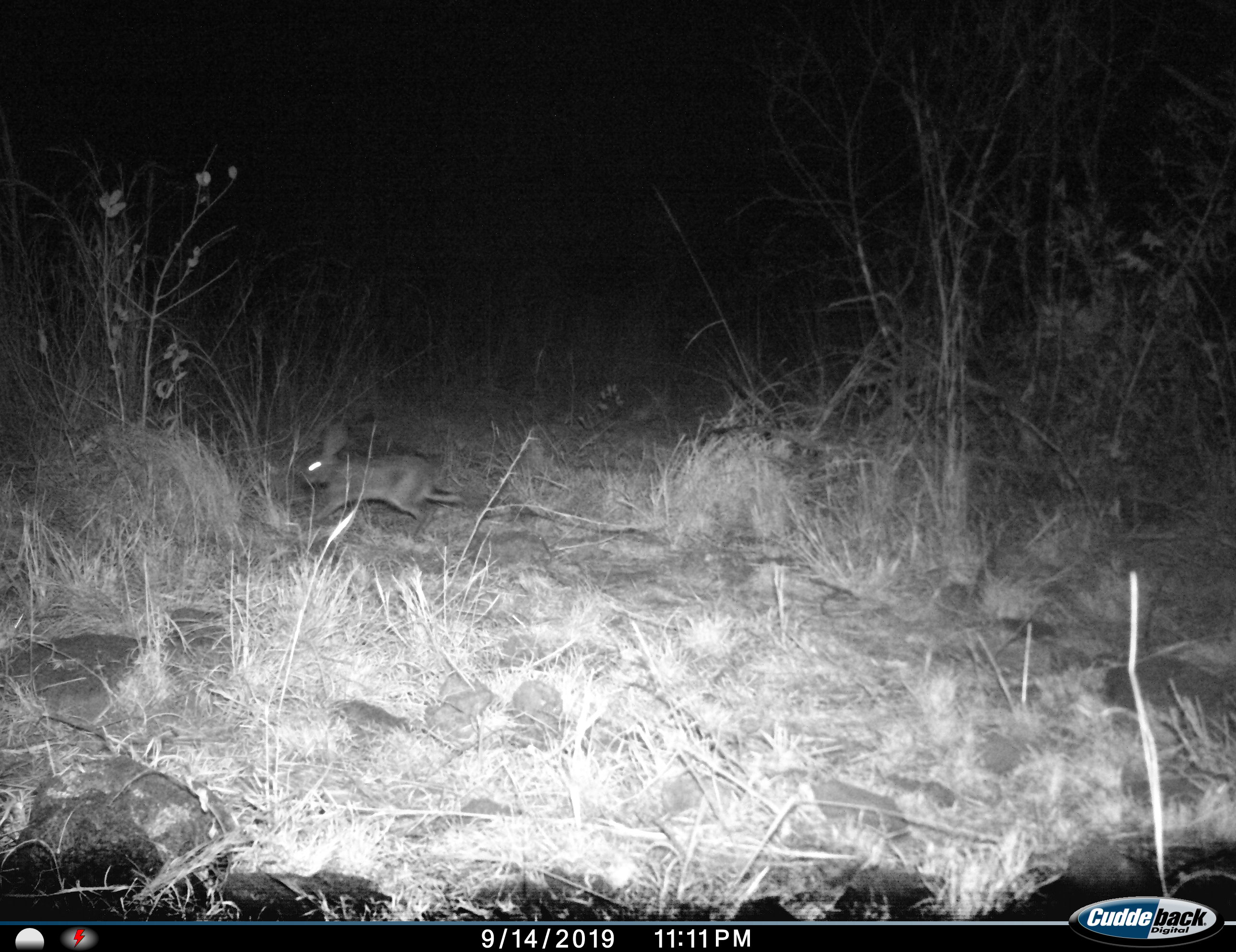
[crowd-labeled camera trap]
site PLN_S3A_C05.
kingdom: Animalia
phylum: Chordata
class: Mammalia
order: Lagomorpha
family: Leporidae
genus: Lepus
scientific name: Lepus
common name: hare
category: hareunknown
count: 1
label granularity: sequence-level